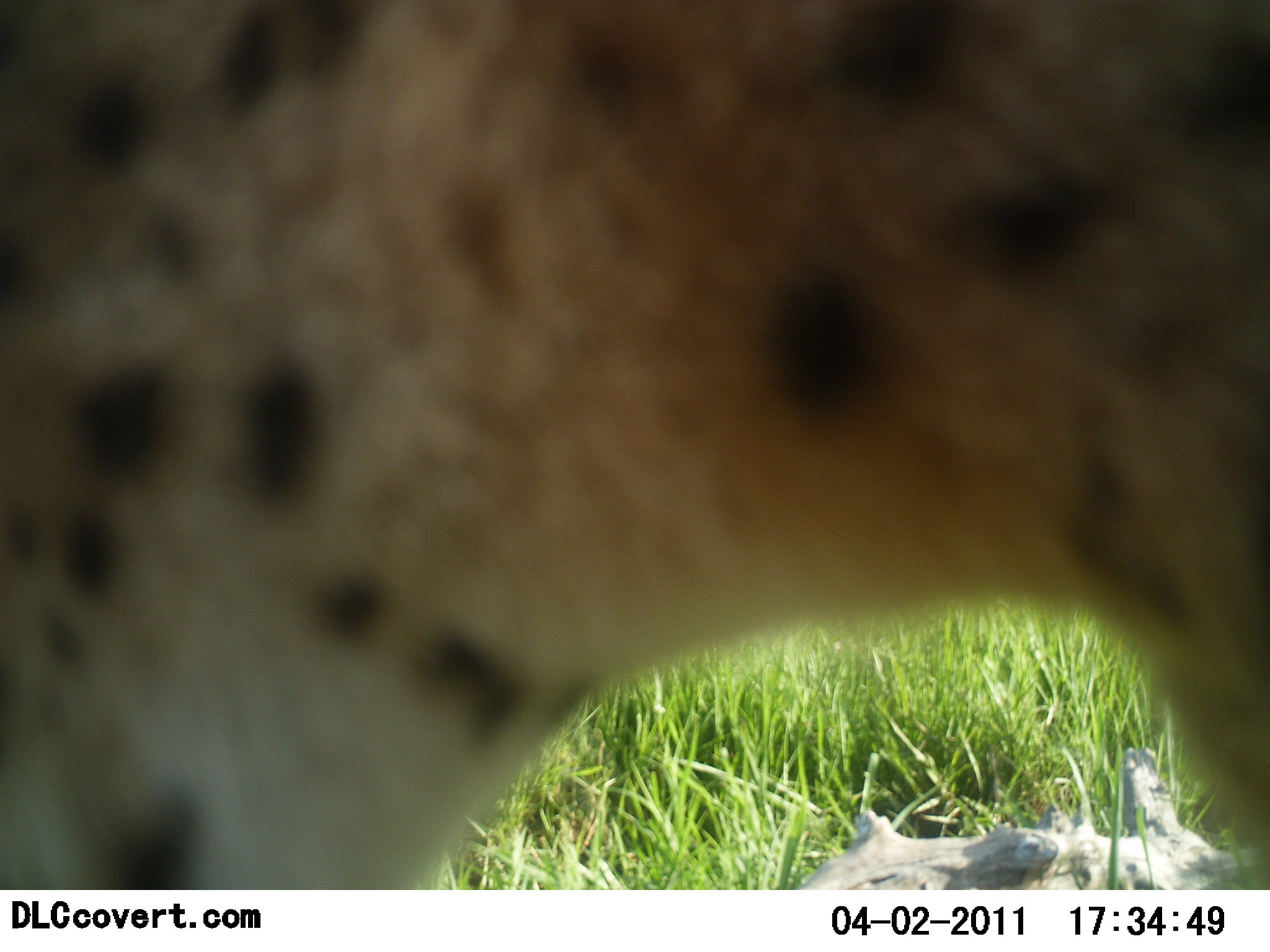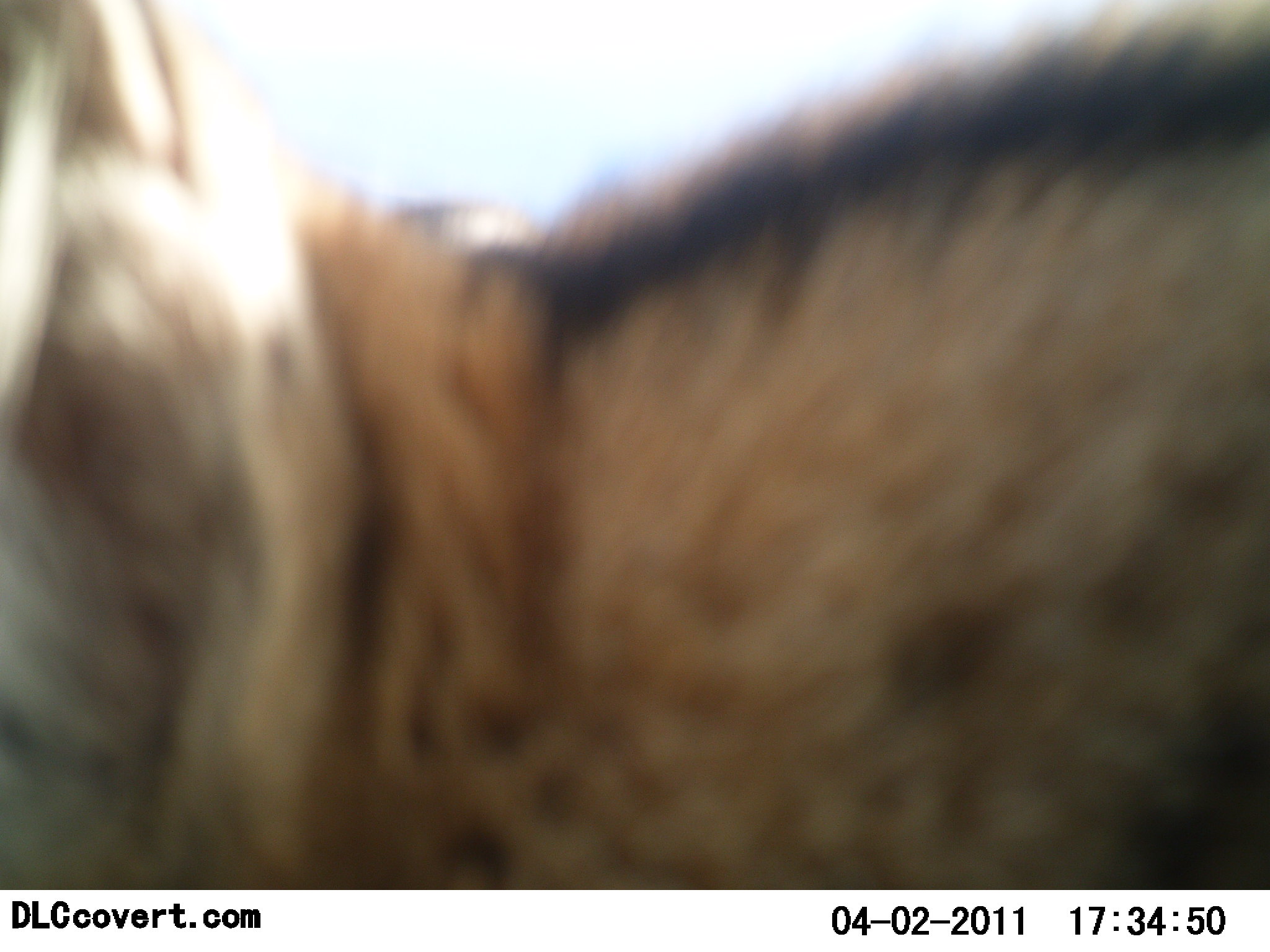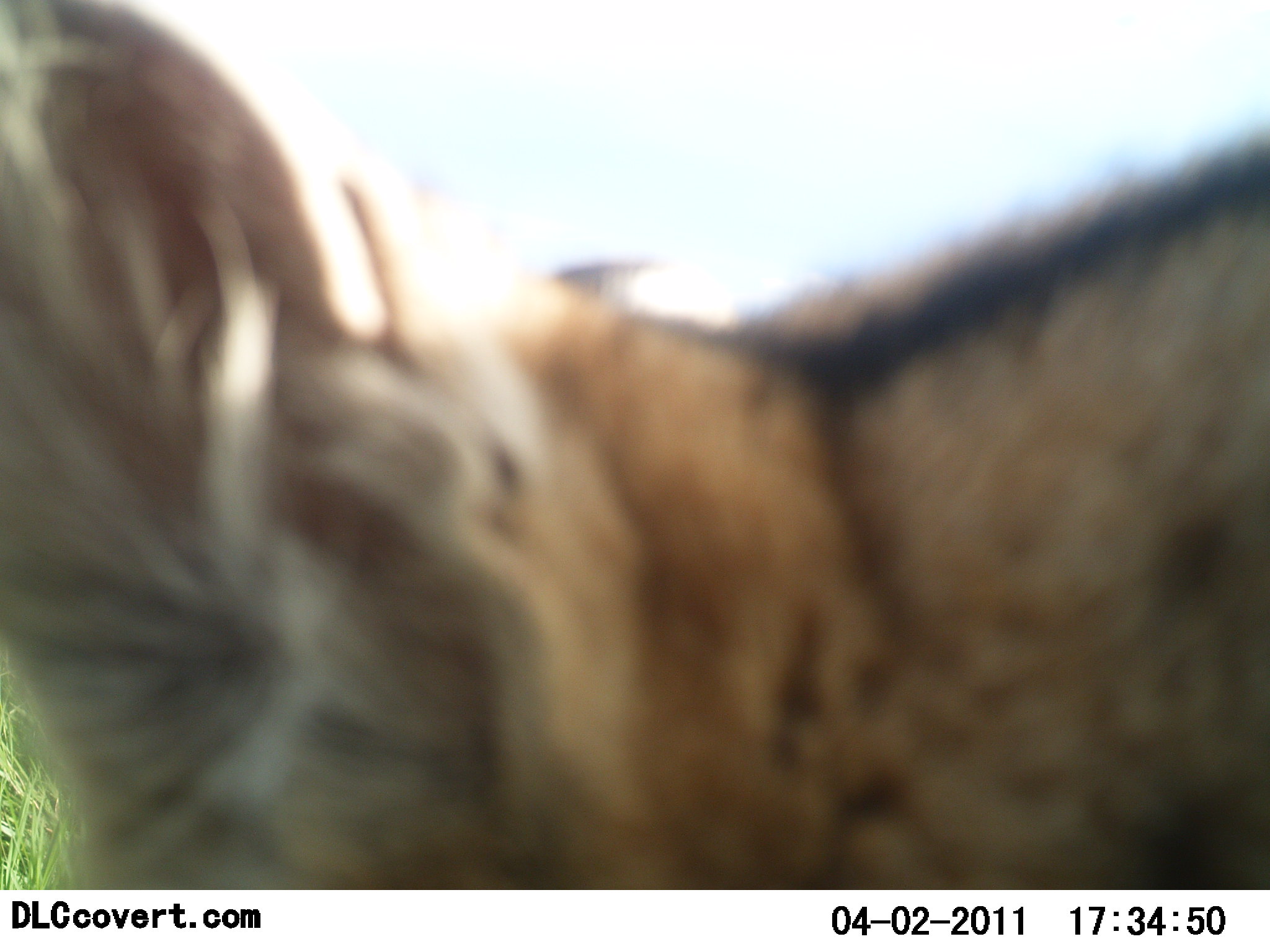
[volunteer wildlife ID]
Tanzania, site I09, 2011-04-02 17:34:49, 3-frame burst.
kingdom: Animalia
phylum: Chordata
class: Mammalia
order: Carnivora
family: Hyaenidae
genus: Crocuta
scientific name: Crocuta crocuta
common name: spotted hyena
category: hyenaspotted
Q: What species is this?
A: Hyenaspotted (spotted hyena) (Crocuta crocuta).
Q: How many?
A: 1.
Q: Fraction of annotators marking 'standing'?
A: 44%.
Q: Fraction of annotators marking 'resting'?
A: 0%.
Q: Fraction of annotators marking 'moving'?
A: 56%.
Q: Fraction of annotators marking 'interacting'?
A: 0%.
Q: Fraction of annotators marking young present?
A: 0%.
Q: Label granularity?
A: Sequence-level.